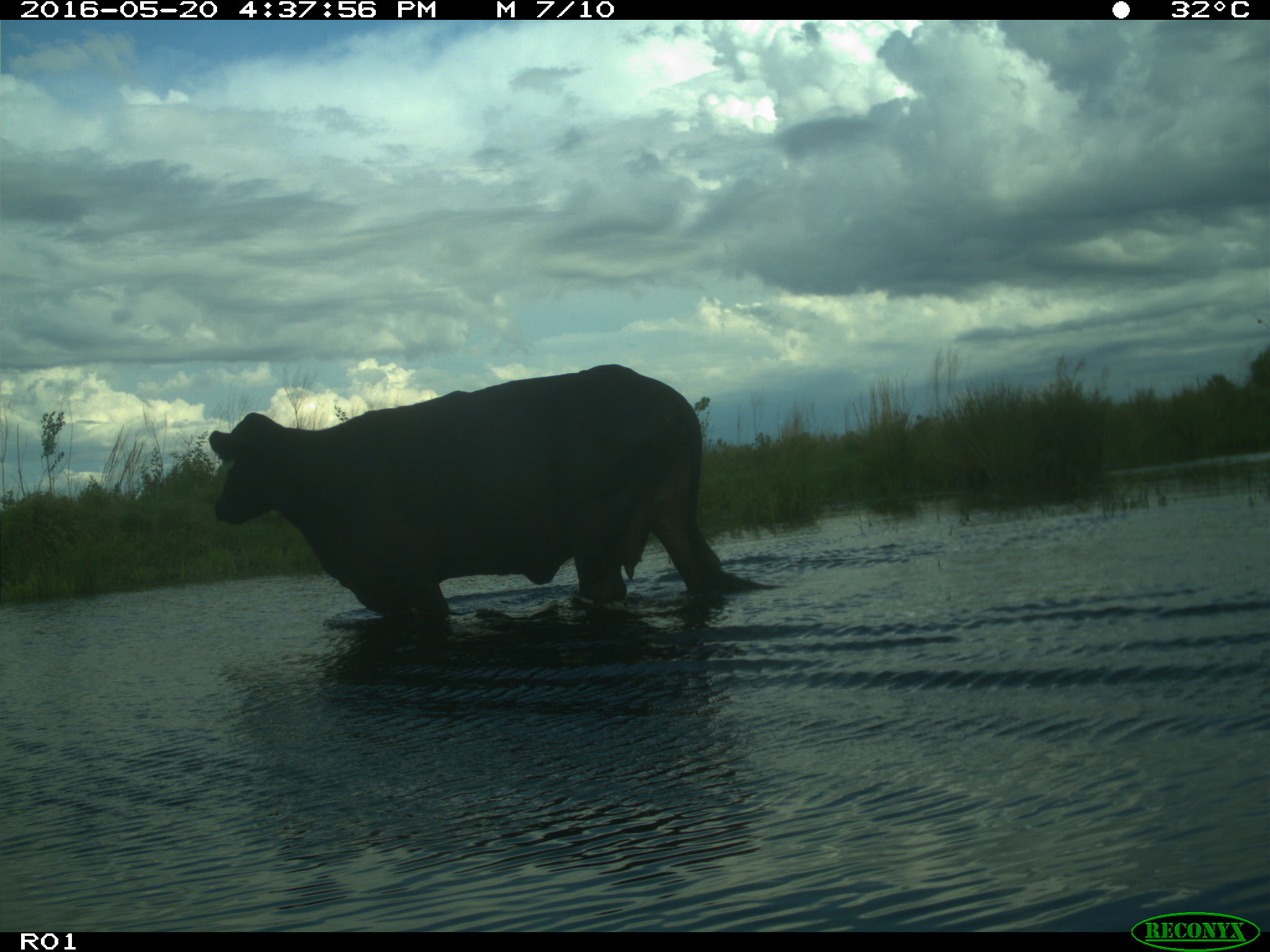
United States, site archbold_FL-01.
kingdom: Animalia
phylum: Chordata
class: Mammalia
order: Artiodactyla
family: Bovidae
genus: Bos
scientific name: Bos taurus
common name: domestic cow